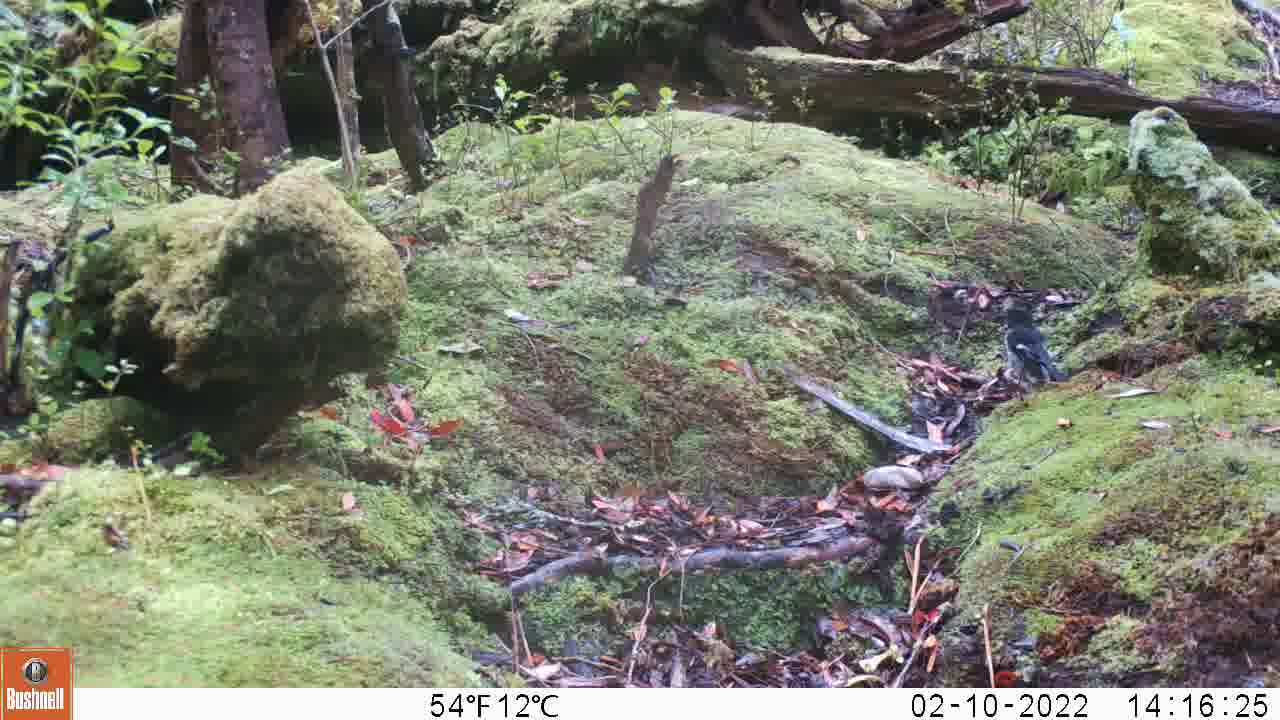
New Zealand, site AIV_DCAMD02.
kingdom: Animalia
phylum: Chordata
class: Aves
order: Passeriformes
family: Petroicidae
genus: Petroica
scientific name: Petroica macrocephala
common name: tomtit